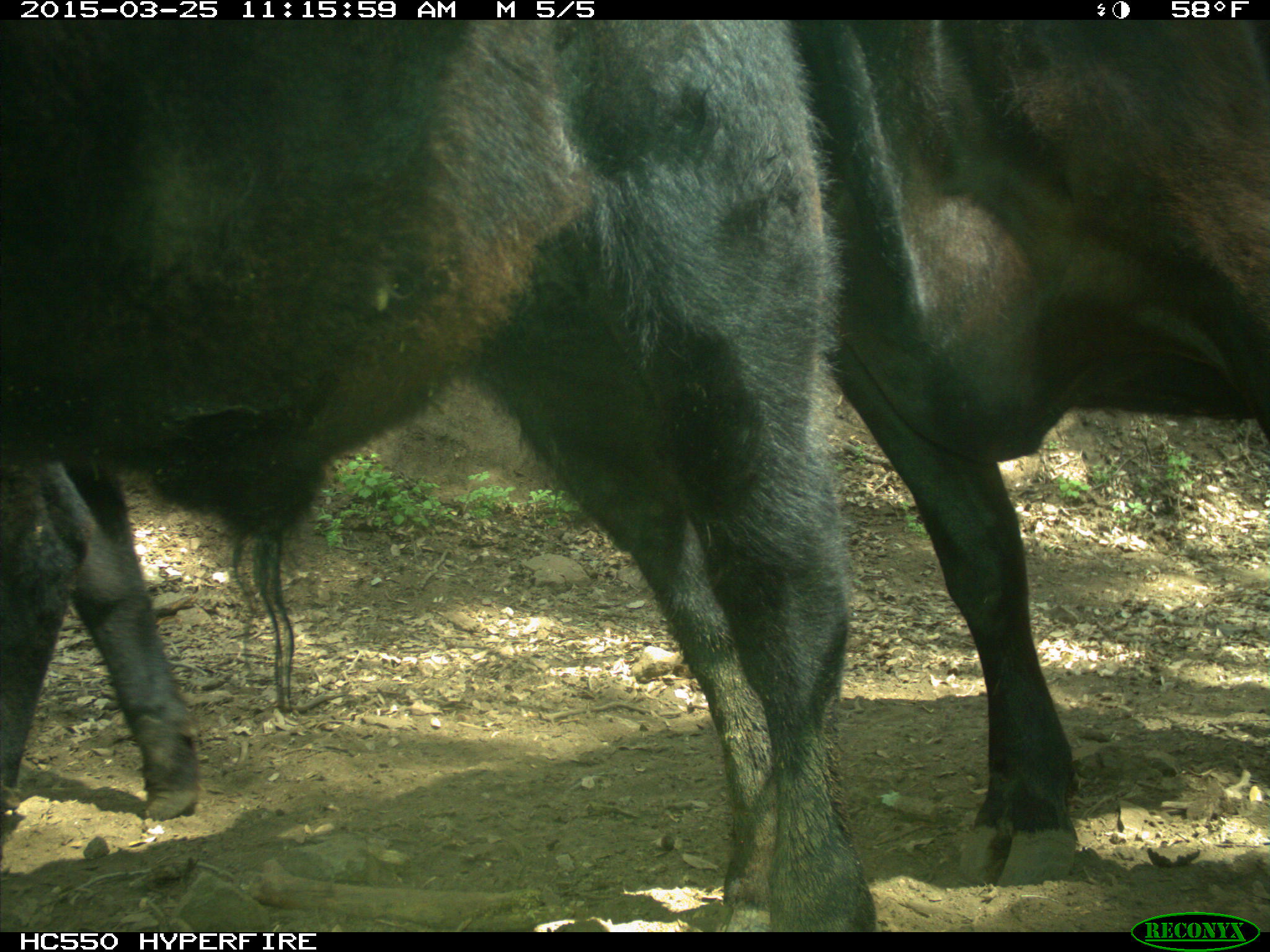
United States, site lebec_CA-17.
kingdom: Animalia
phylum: Chordata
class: Mammalia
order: Artiodactyla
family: Bovidae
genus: Bos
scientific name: Bos taurus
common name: domestic cow